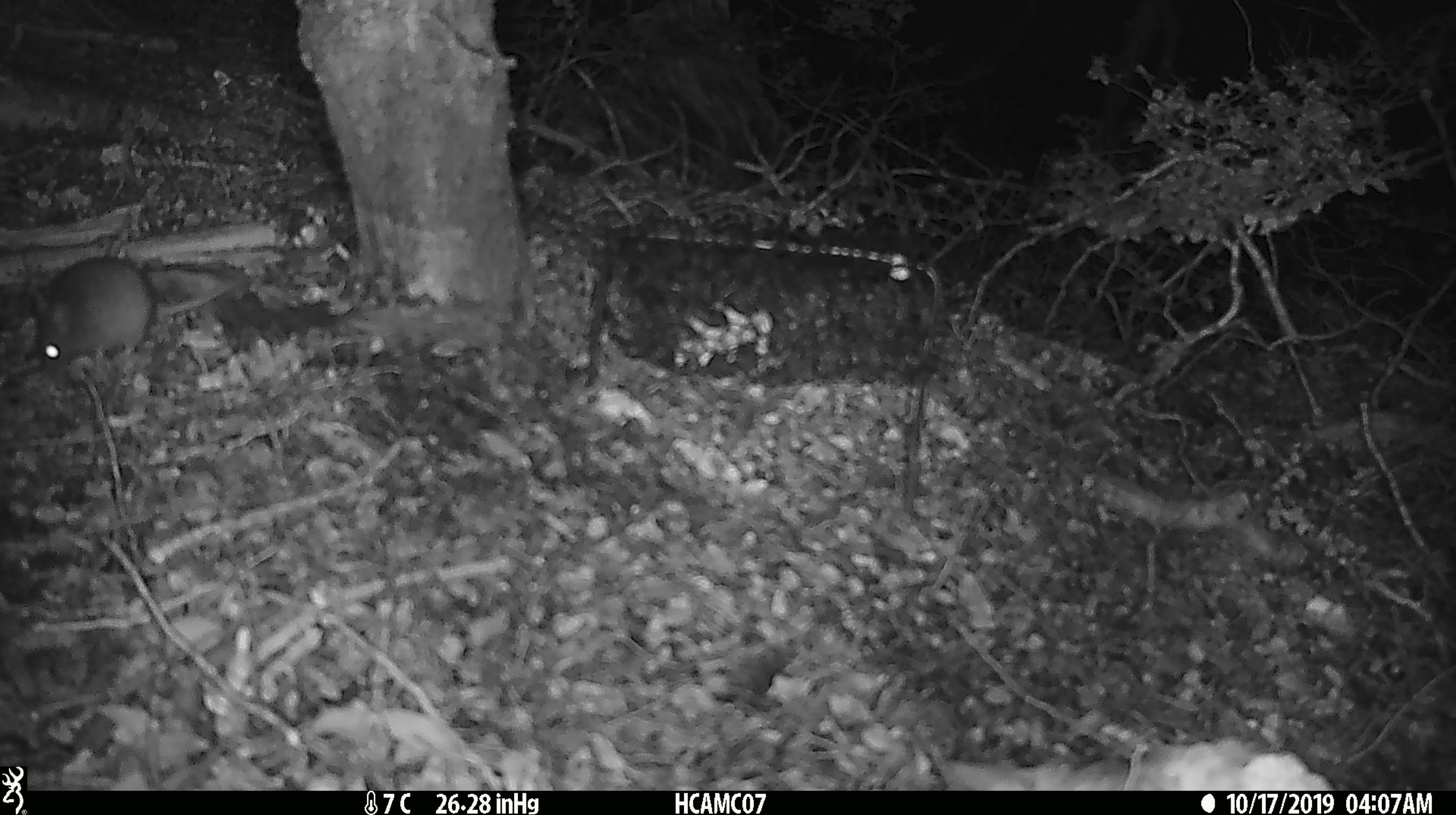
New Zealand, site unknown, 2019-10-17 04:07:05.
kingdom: Animalia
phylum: Chordata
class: Mammalia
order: Rodentia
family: Muridae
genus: Mus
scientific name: Mus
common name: mouse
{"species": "mouse (Mus)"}